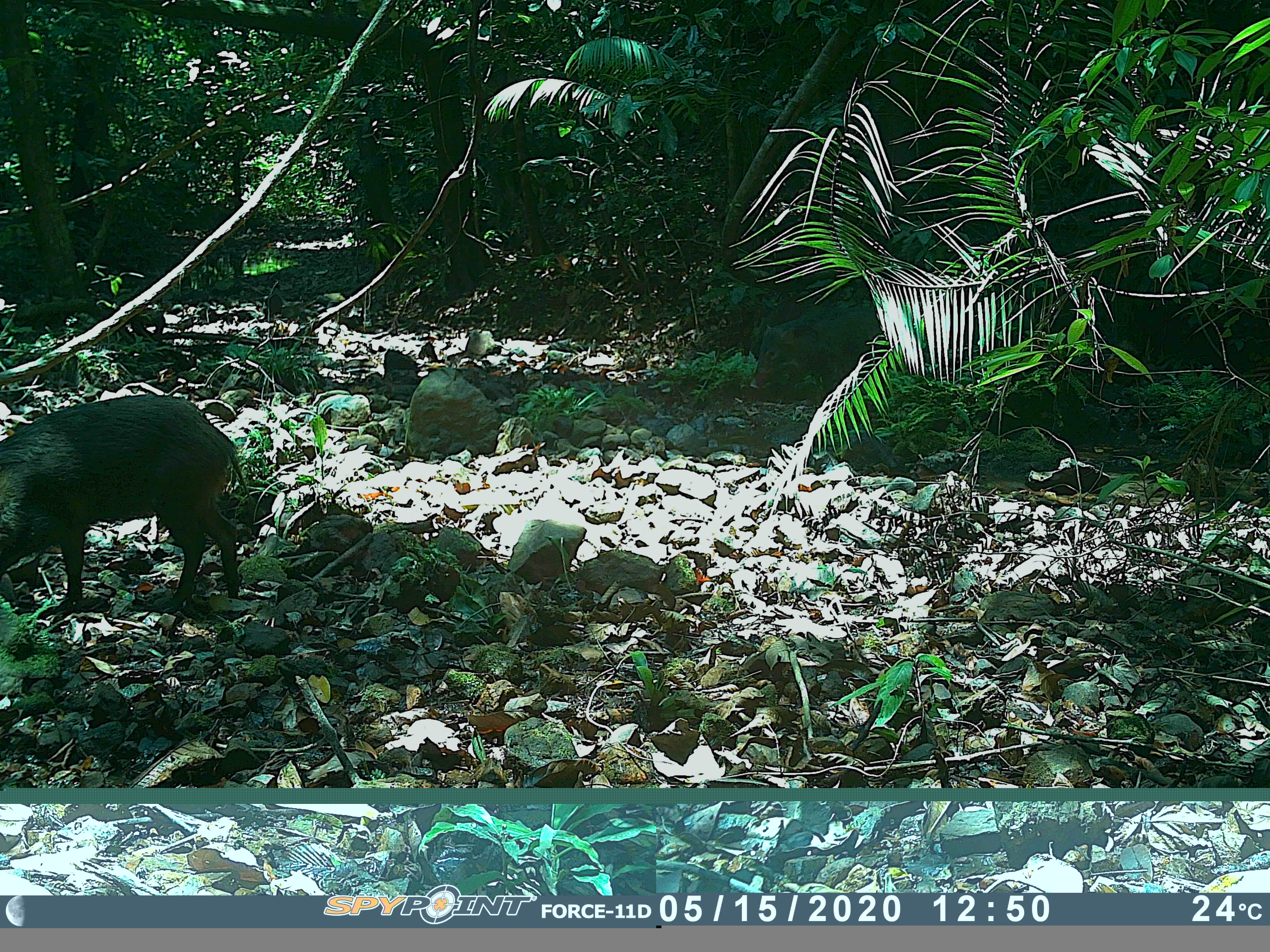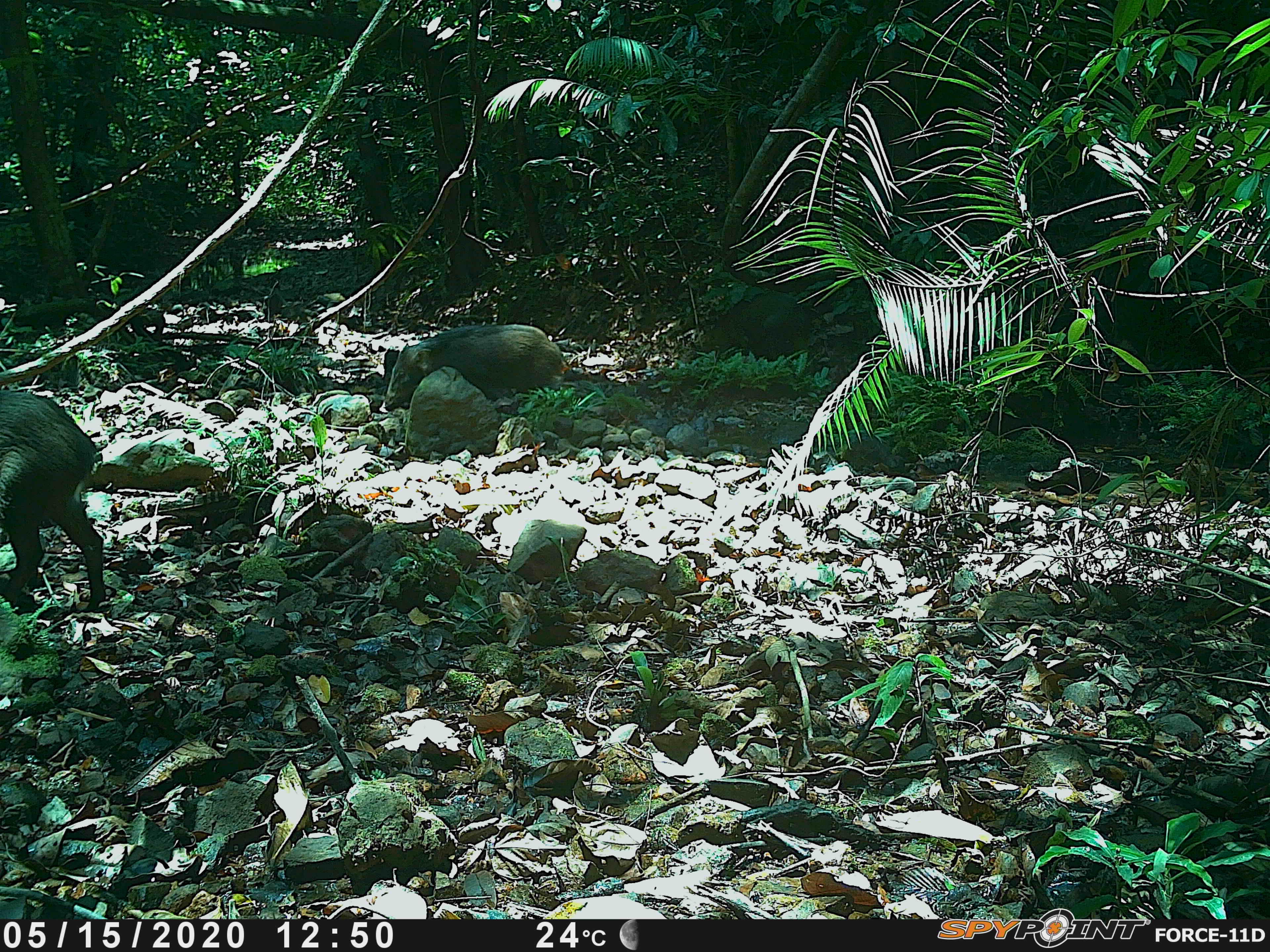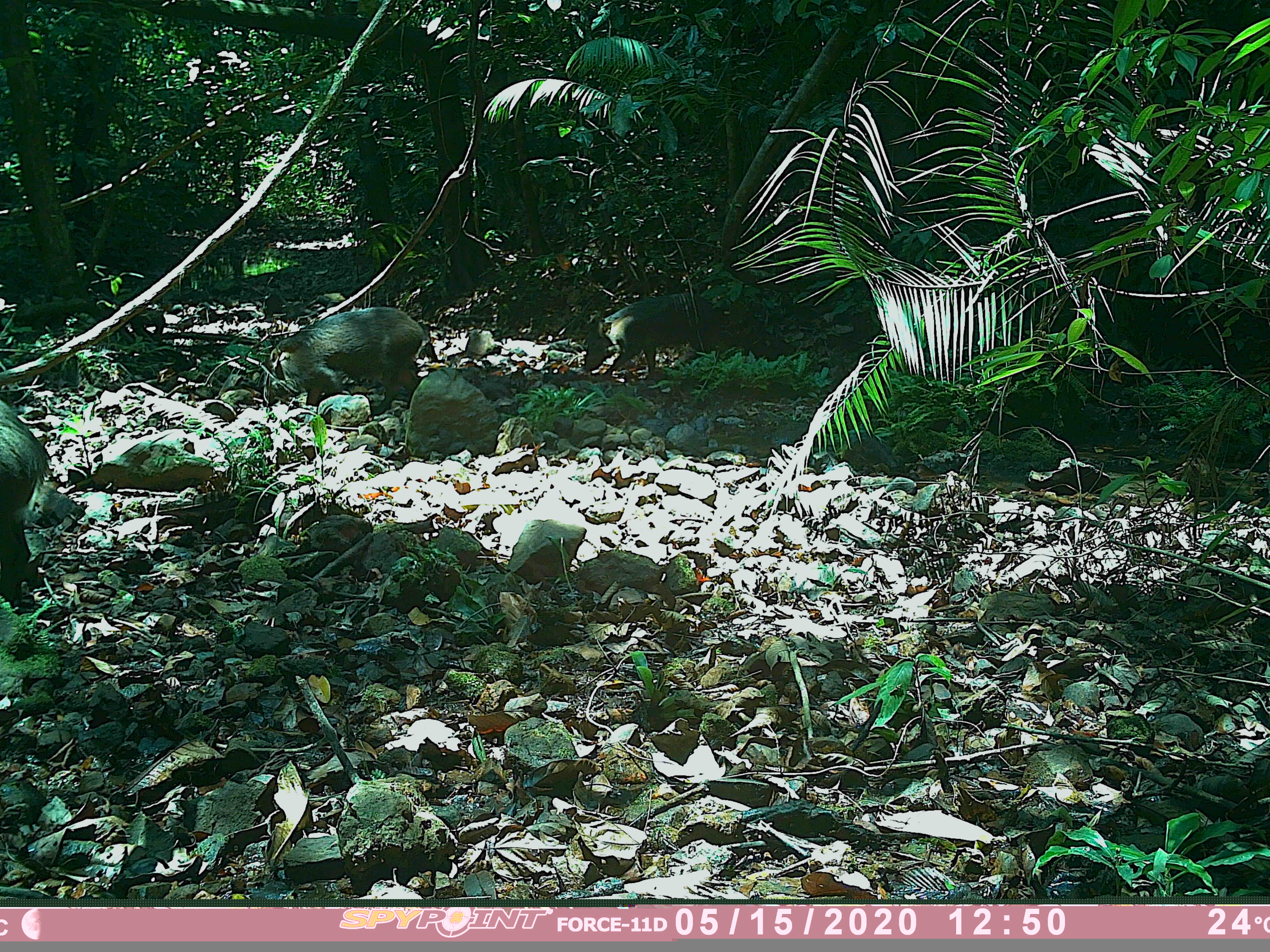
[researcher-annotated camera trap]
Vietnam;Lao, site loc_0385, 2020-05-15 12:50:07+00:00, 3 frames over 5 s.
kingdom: Animalia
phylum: Chordata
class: Mammalia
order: Artiodactyla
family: Suidae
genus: Sus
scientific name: Sus scrofa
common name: eurasian wild pig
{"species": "eurasian wild pig (Sus scrofa)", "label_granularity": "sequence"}